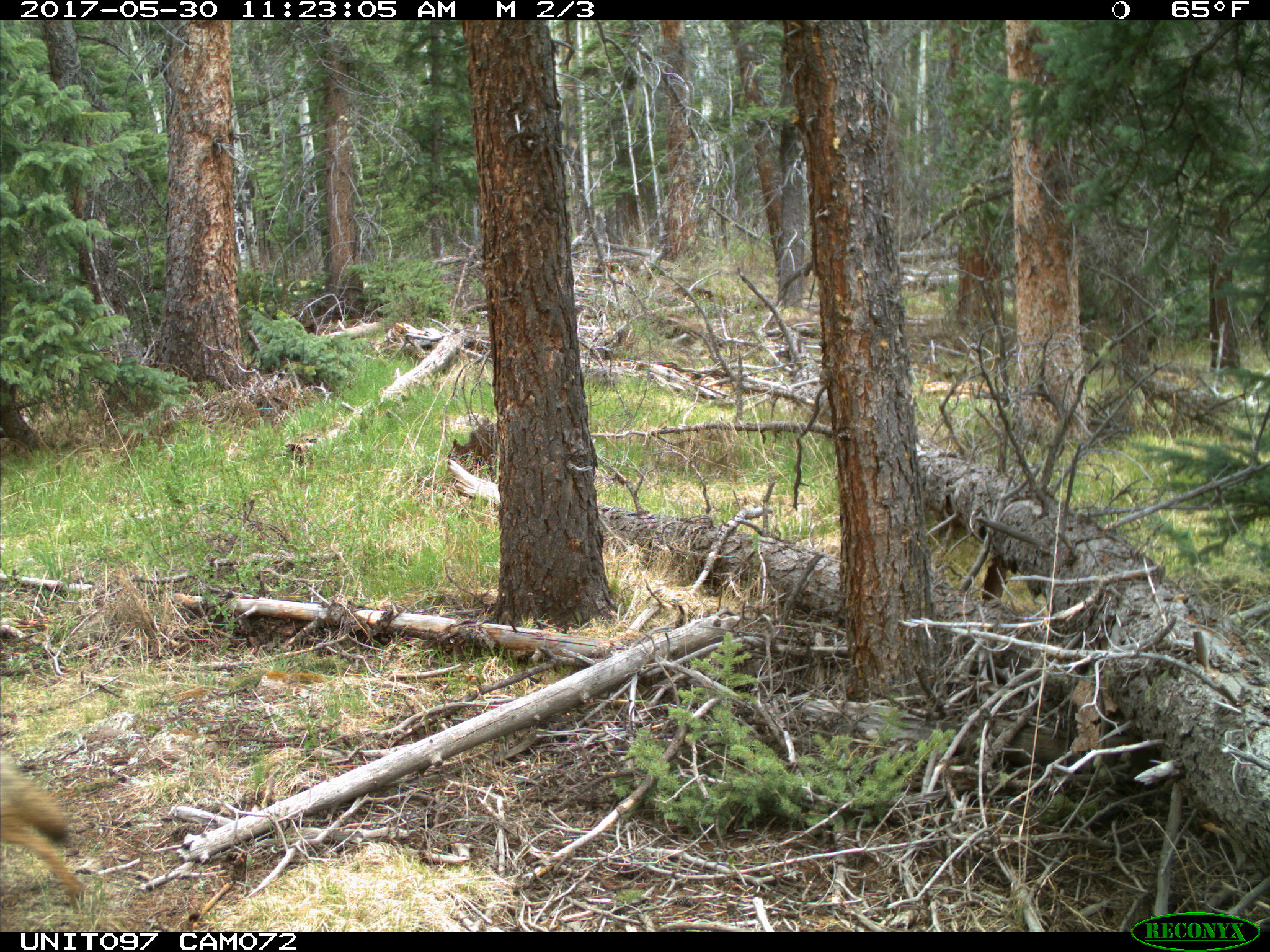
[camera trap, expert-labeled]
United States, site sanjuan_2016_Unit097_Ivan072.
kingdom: Animalia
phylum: Chordata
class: Mammalia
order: Carnivora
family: Canidae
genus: Canis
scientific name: Canis latrans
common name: coyote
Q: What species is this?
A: Canis latrans (coyote).